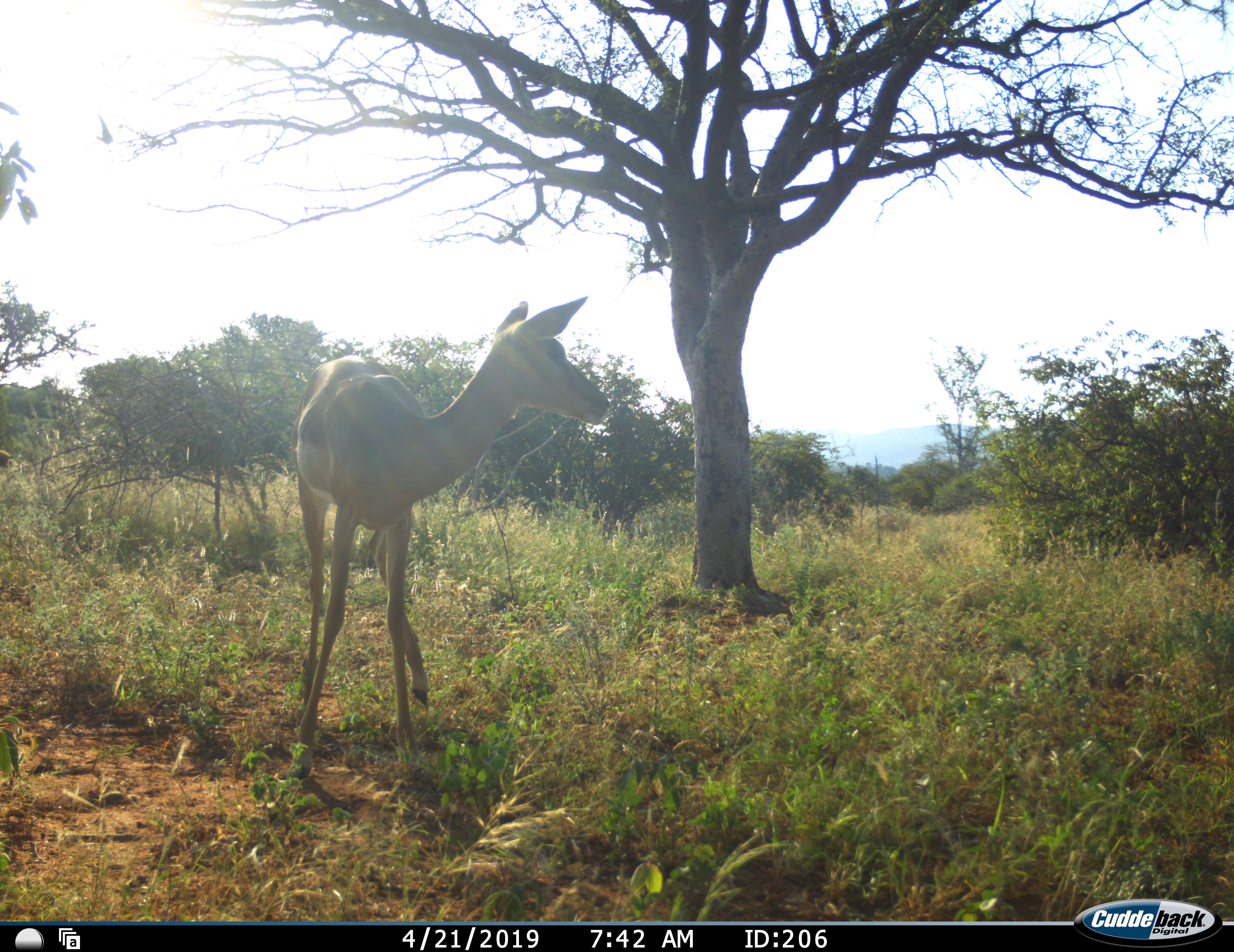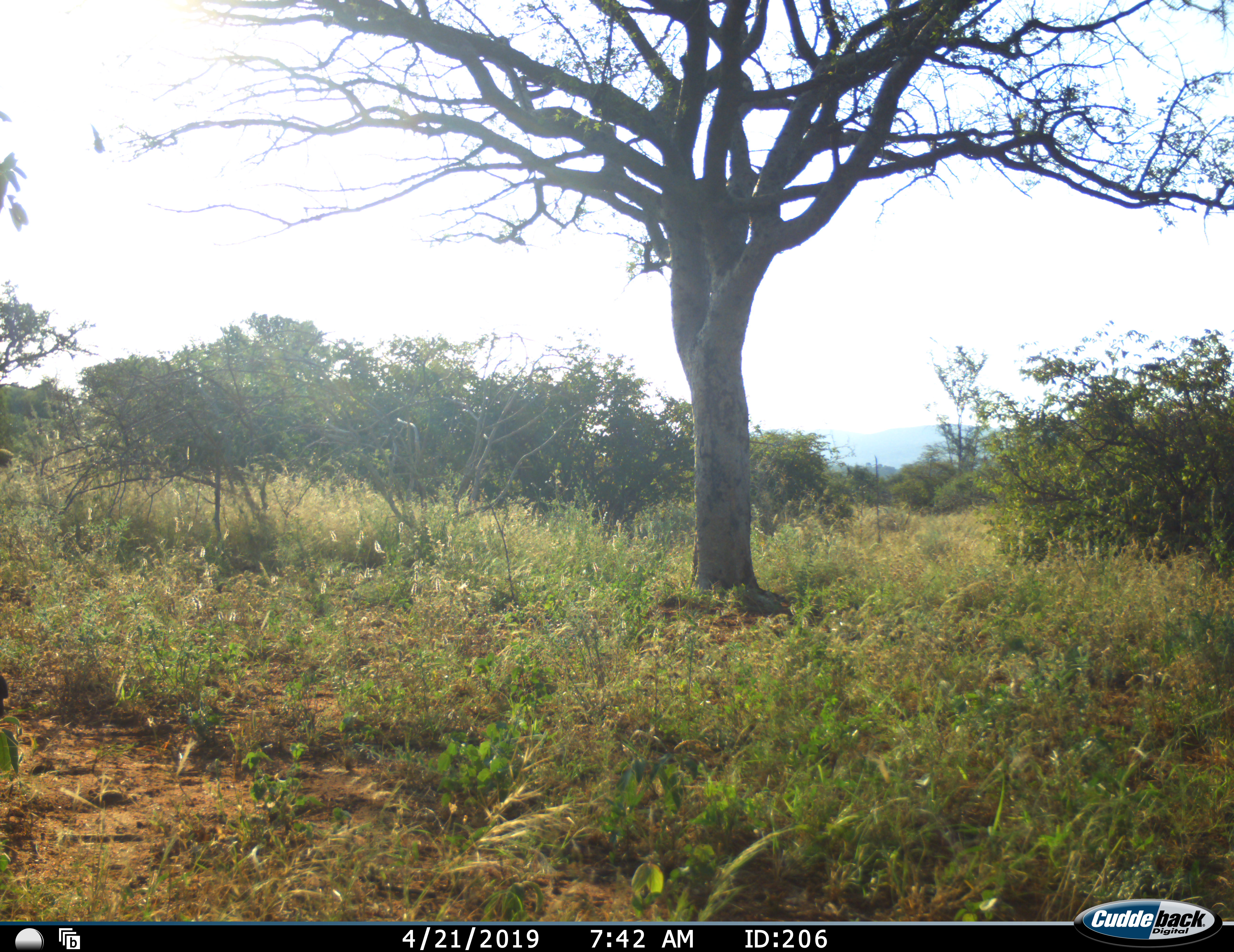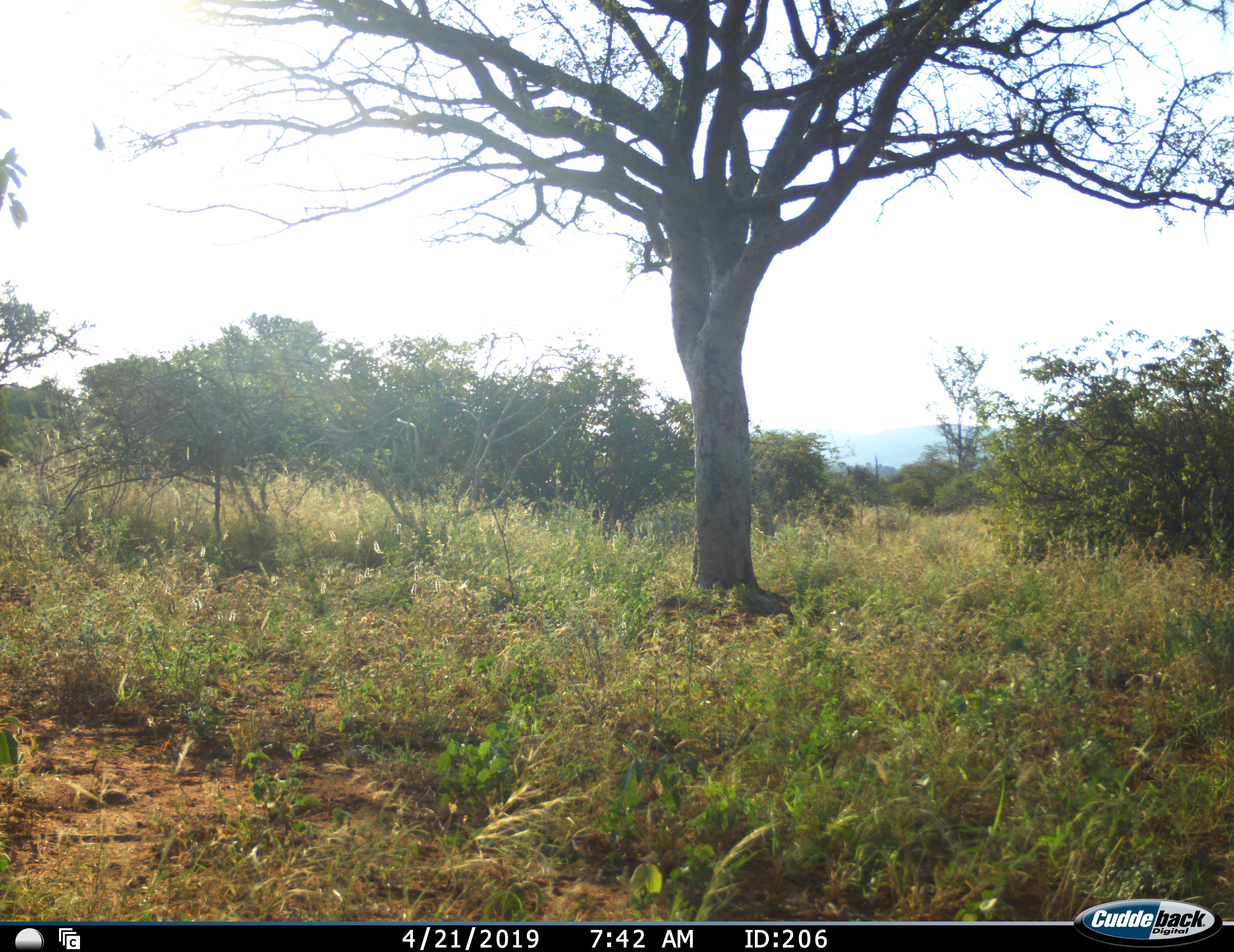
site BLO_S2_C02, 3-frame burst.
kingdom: Animalia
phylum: Chordata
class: Mammalia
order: Artiodactyla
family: Bovidae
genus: Aepyceros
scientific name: Aepyceros melampus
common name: impala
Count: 1.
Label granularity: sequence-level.